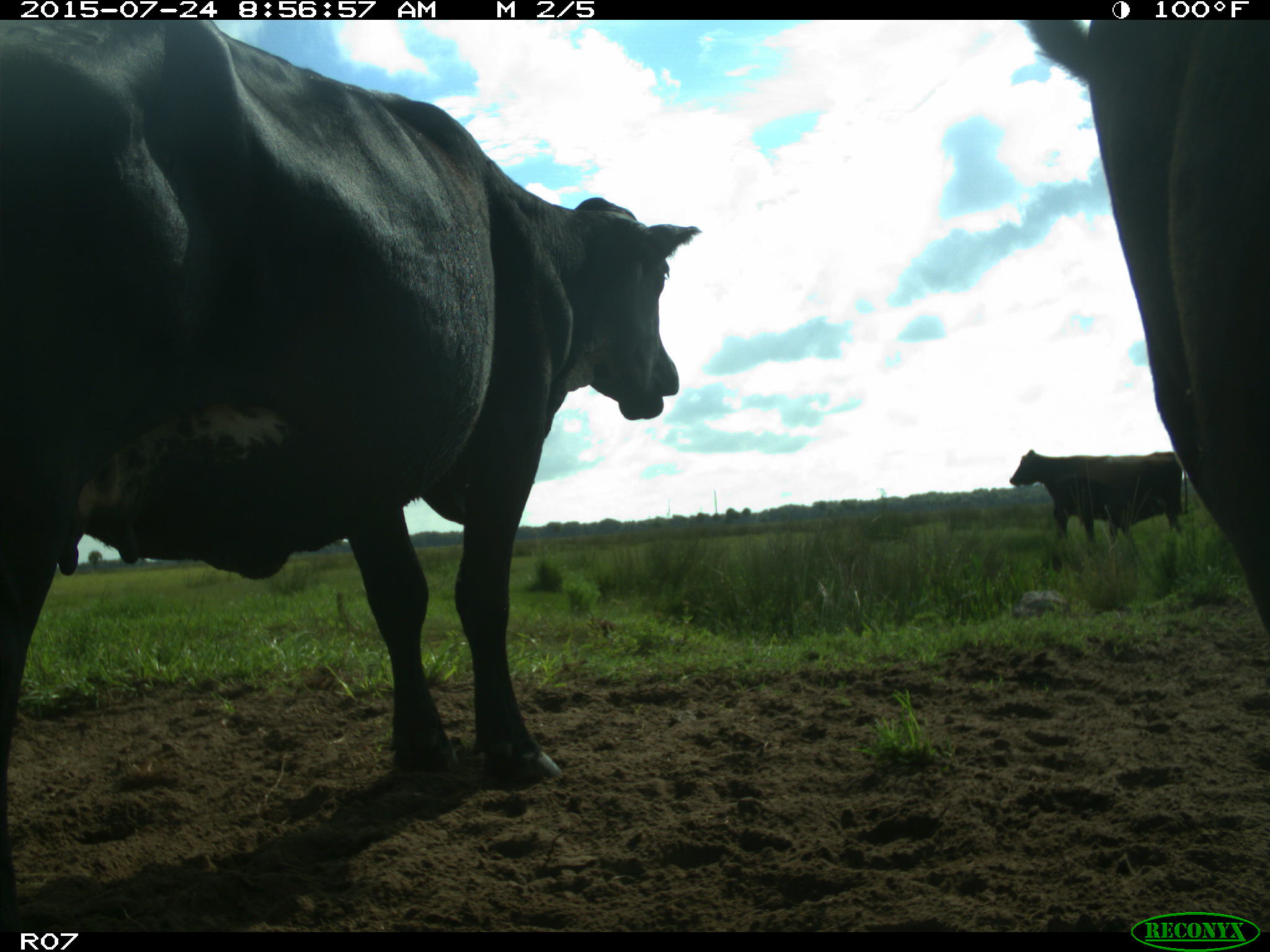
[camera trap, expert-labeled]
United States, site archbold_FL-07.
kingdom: Animalia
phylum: Chordata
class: Mammalia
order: Artiodactyla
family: Bovidae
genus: Bos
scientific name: Bos taurus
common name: domestic cow